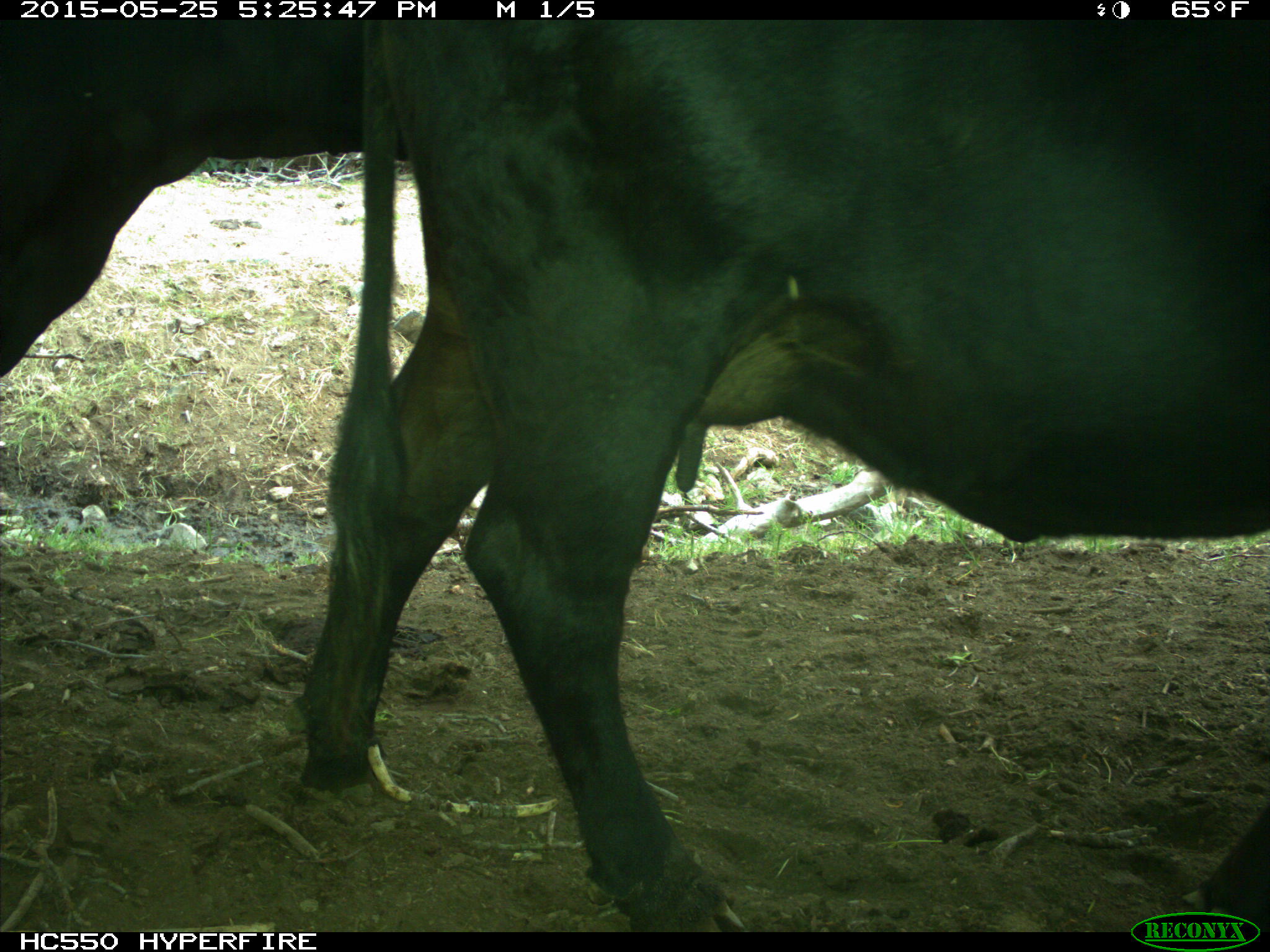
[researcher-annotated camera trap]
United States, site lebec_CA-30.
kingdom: Animalia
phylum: Chordata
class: Mammalia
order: Artiodactyla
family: Bovidae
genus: Bos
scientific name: Bos taurus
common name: domestic cow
Bos taurus (domestic cow).